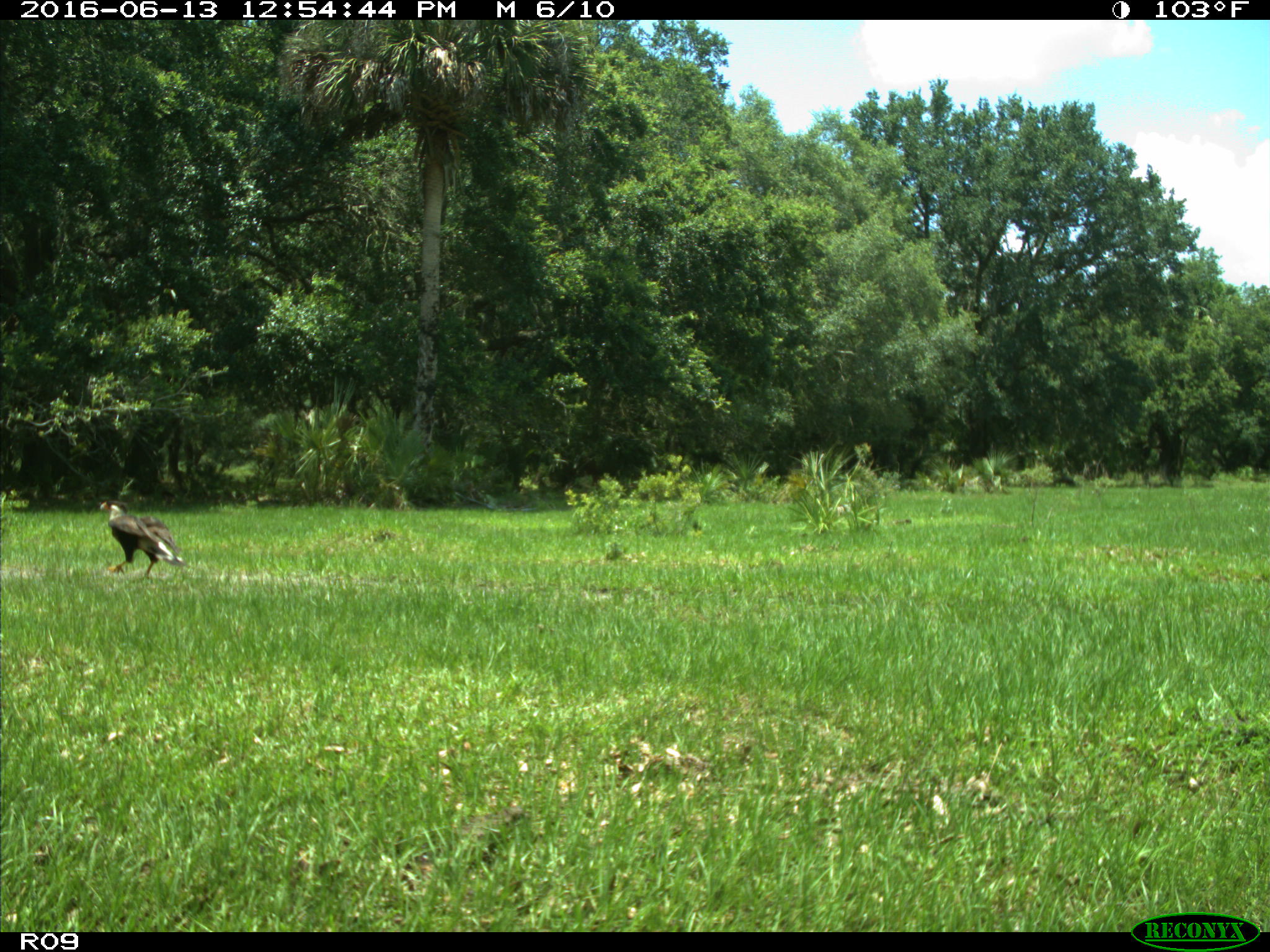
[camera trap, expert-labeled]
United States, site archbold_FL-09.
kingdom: Animalia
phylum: Chordata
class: Aves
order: Accipitriformes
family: Accipitridae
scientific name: Accipitridae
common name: acciptirids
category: unidentified accipitrid